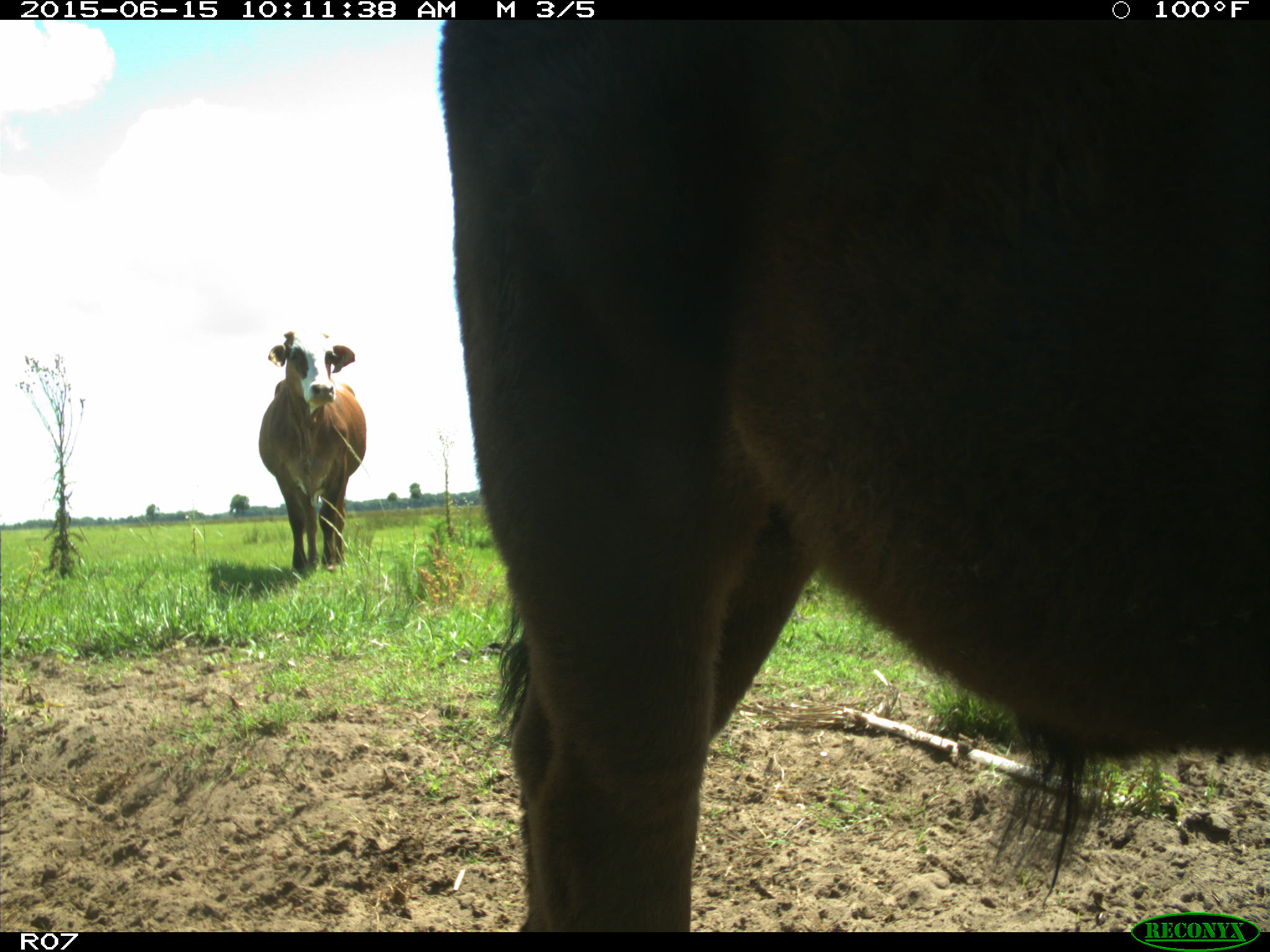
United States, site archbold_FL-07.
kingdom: Animalia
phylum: Chordata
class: Mammalia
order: Artiodactyla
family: Bovidae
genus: Bos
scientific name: Bos taurus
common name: domestic cow